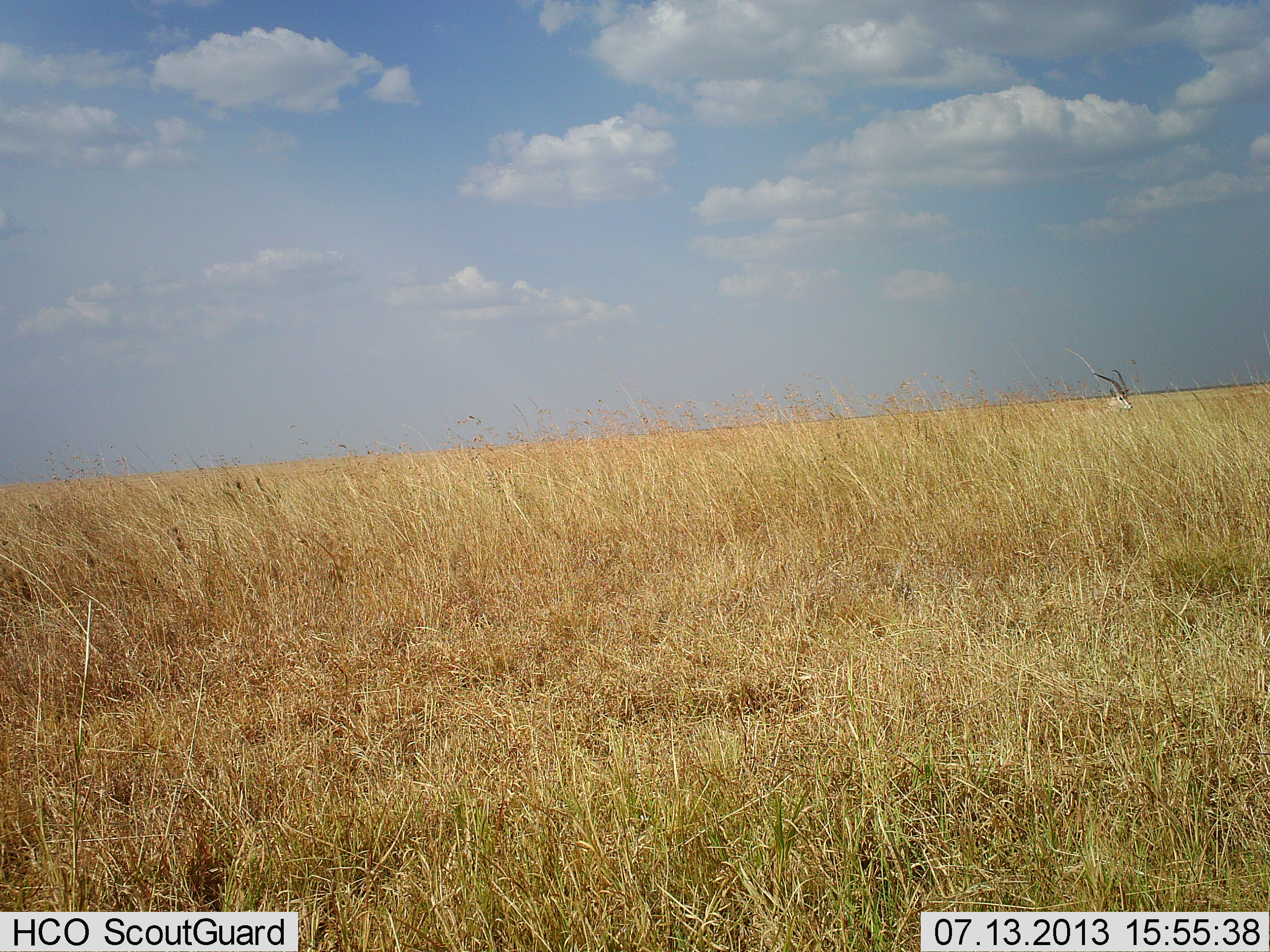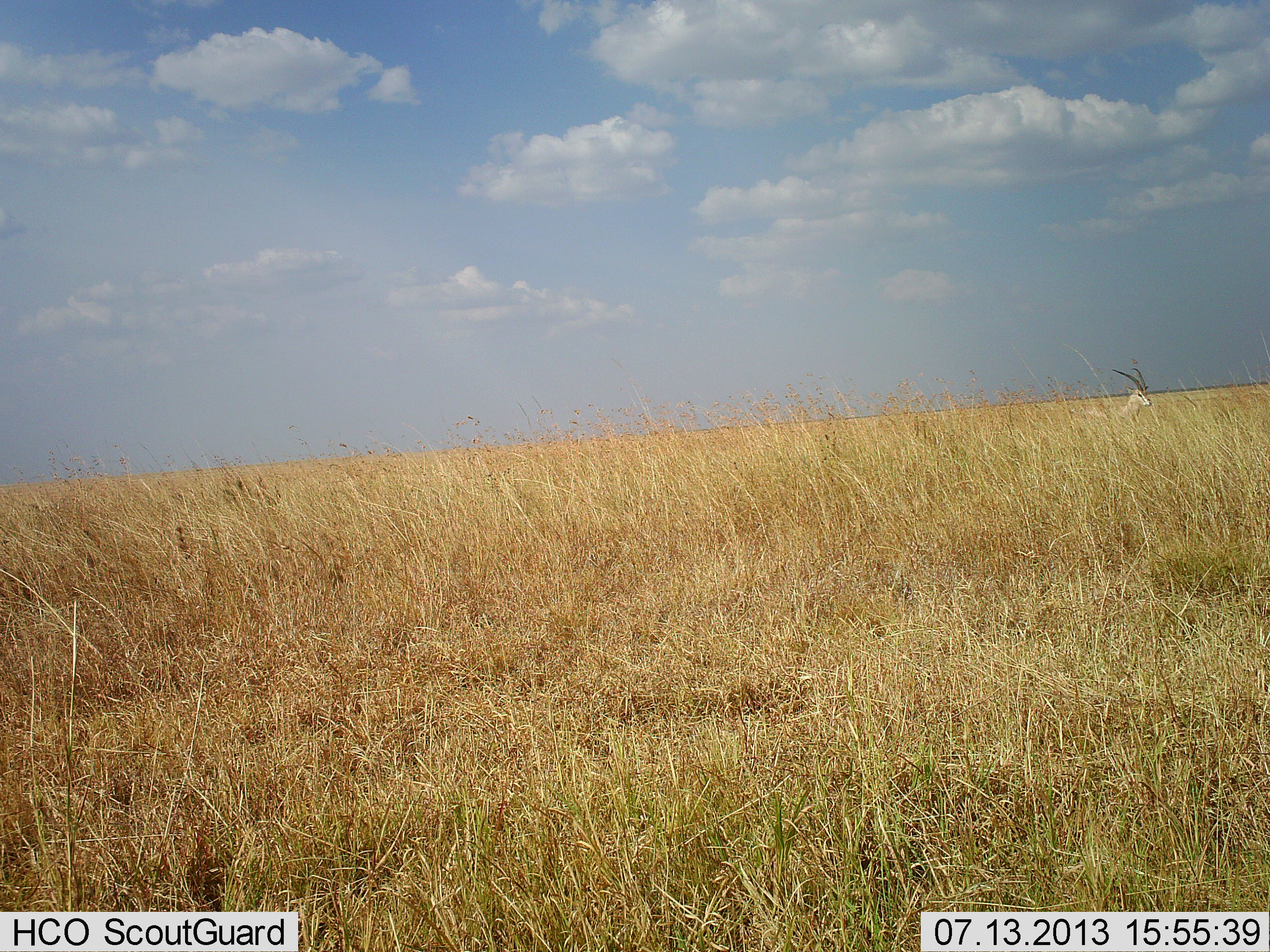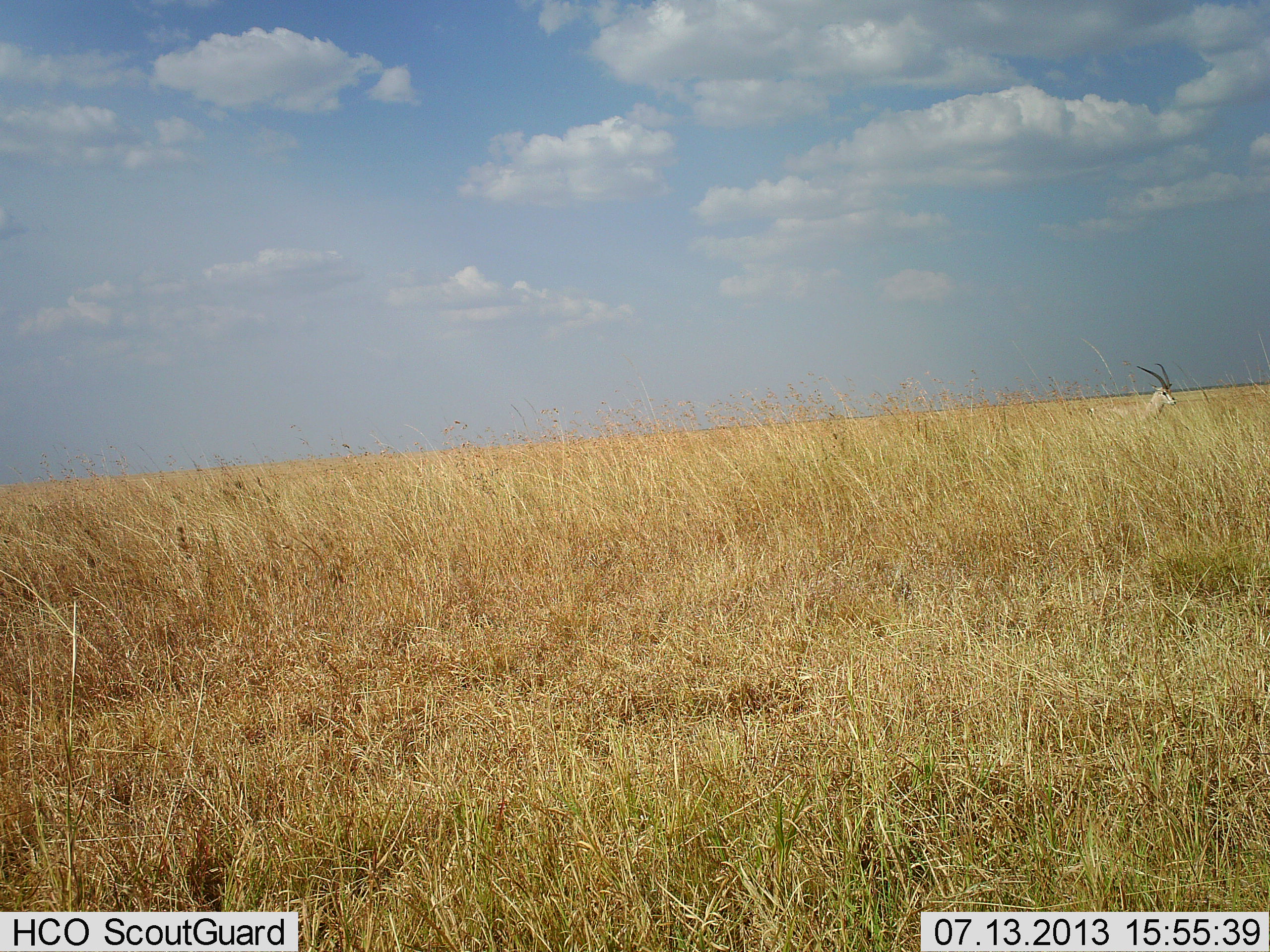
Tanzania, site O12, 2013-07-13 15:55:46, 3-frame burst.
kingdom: Animalia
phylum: Chordata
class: Mammalia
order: Artiodactyla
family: Bovidae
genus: Nanger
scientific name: Nanger granti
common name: grant's gazelle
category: gazellegrants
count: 1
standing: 0%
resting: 0%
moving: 100%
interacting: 0%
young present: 0%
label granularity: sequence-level